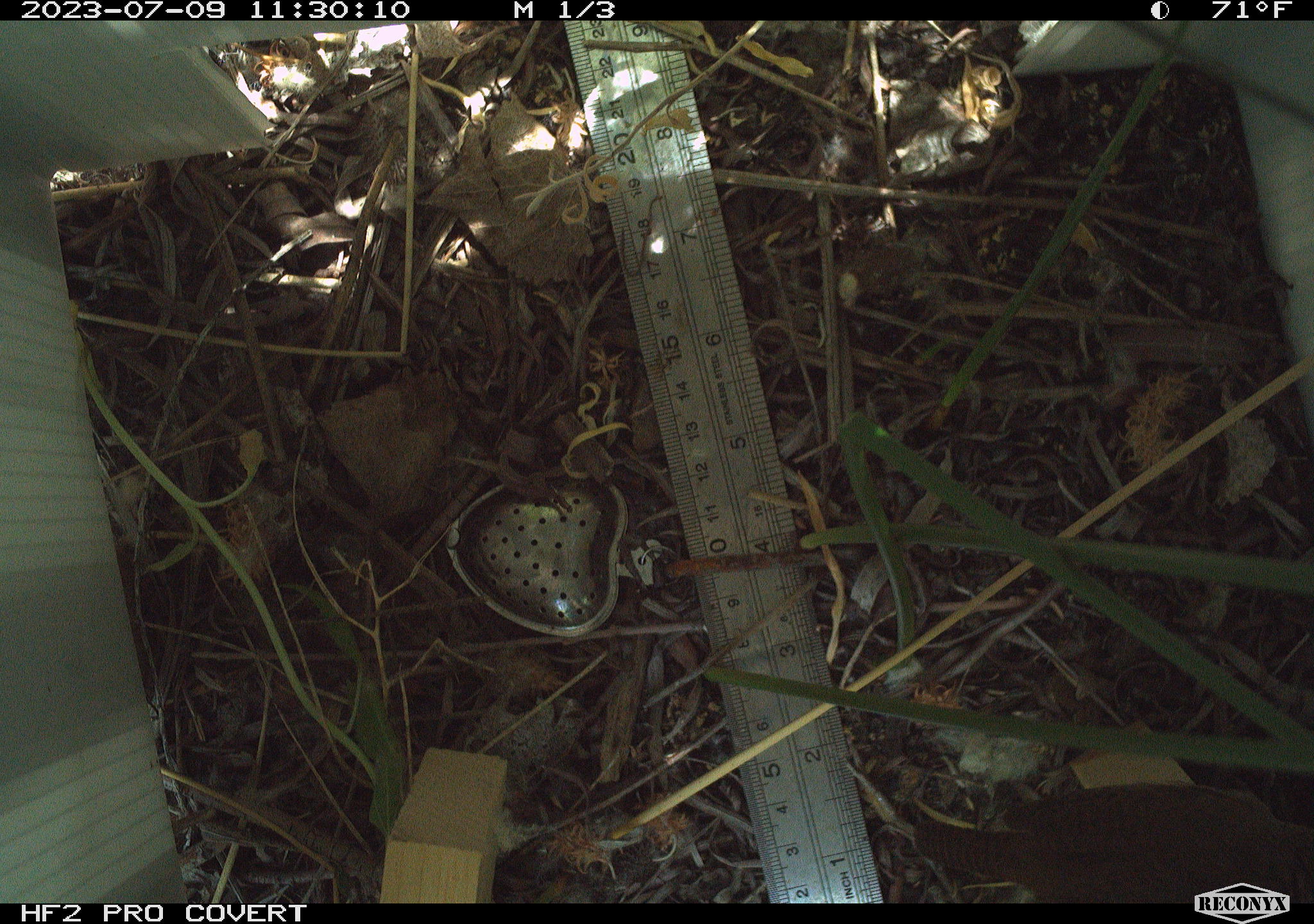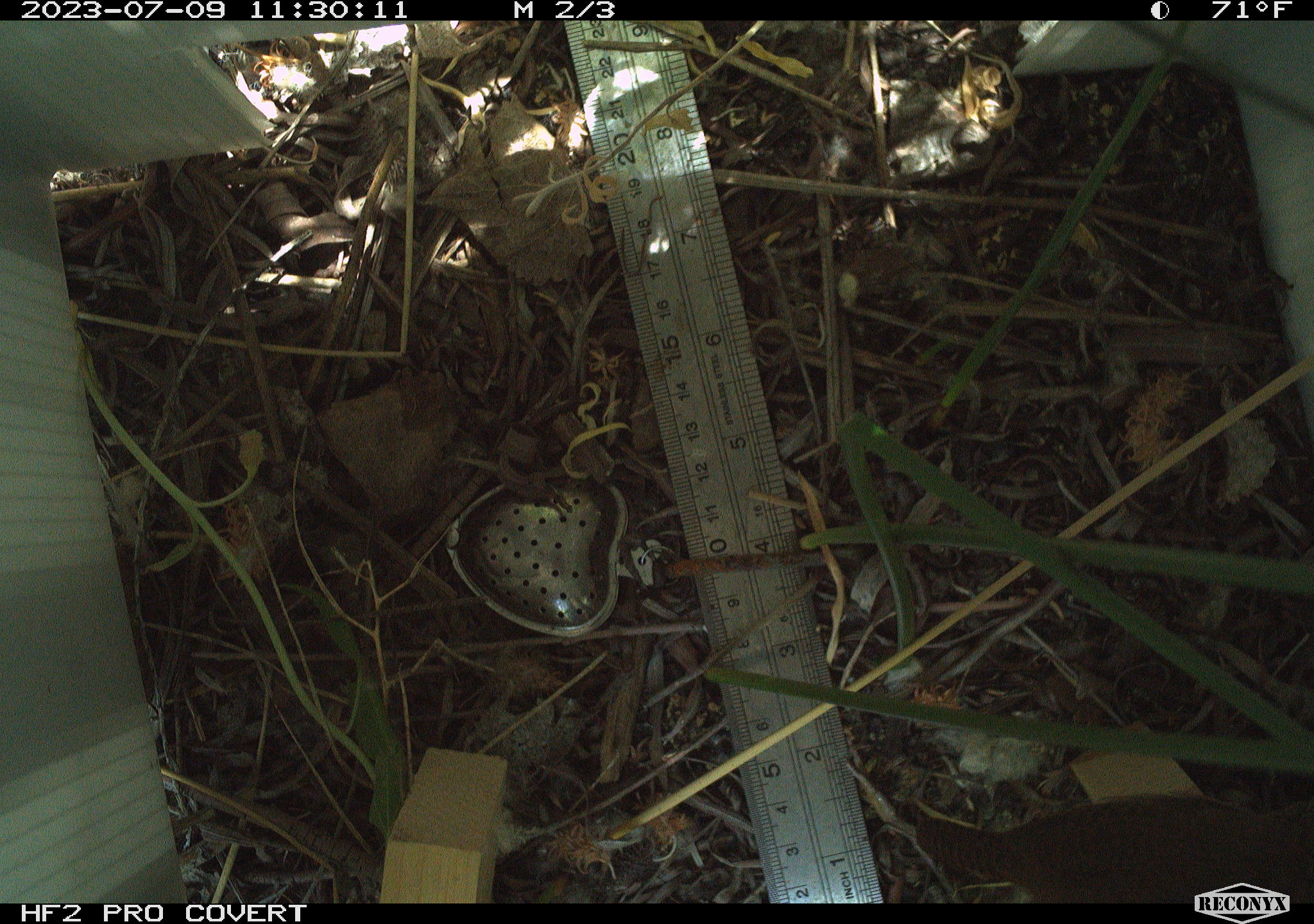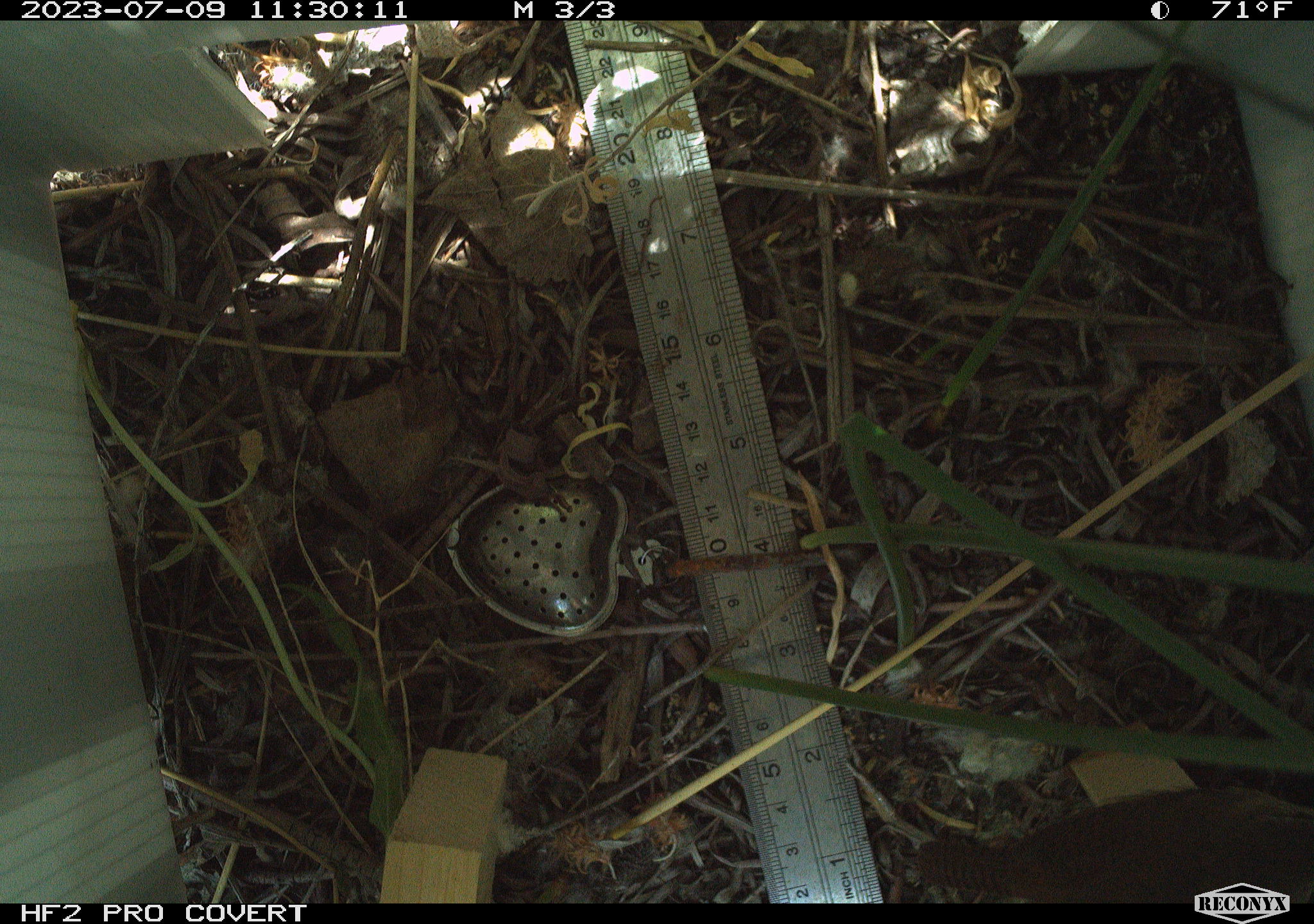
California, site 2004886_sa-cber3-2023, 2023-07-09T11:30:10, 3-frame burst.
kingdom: Animalia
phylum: Chordata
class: Aves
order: Passeriformes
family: Troglodytidae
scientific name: Troglodytidae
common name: wren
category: troglodytidae family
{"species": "troglodytidae family (wren) (Troglodytidae)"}